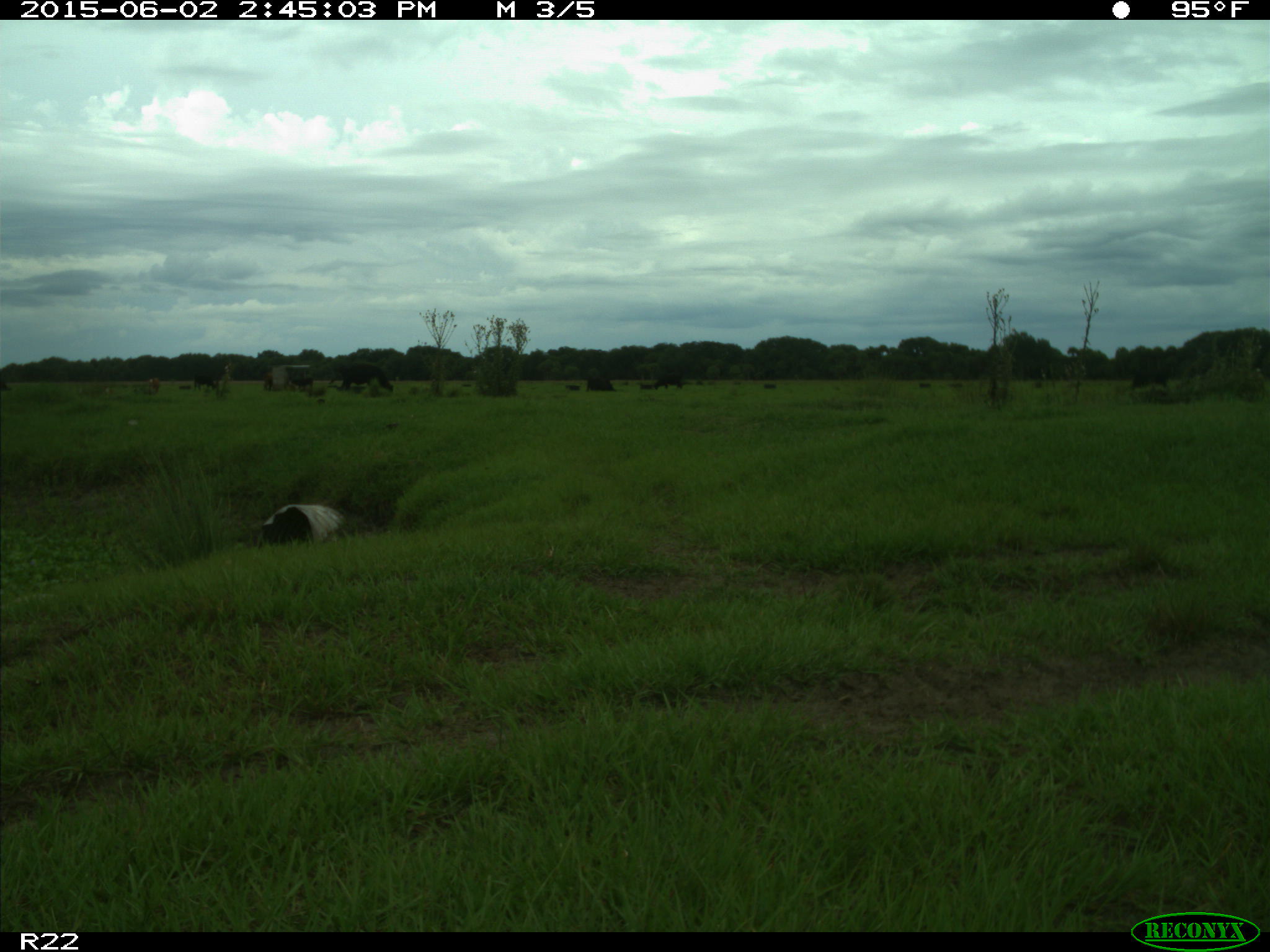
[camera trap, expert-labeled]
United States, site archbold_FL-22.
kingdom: Animalia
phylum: Chordata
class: Mammalia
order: Artiodactyla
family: Bovidae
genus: Bos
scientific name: Bos taurus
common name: domestic cow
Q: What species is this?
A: Bos taurus (domestic cow).